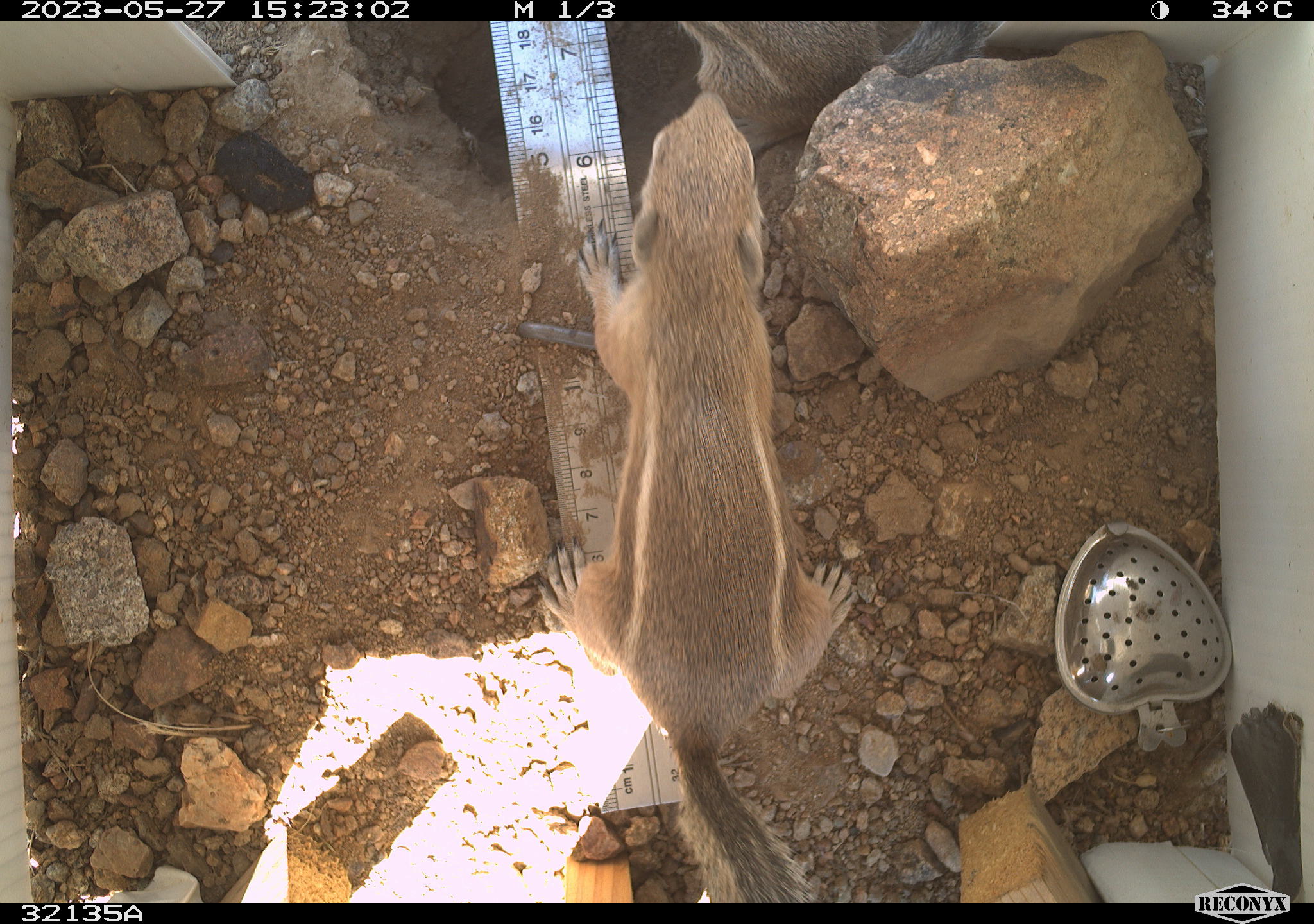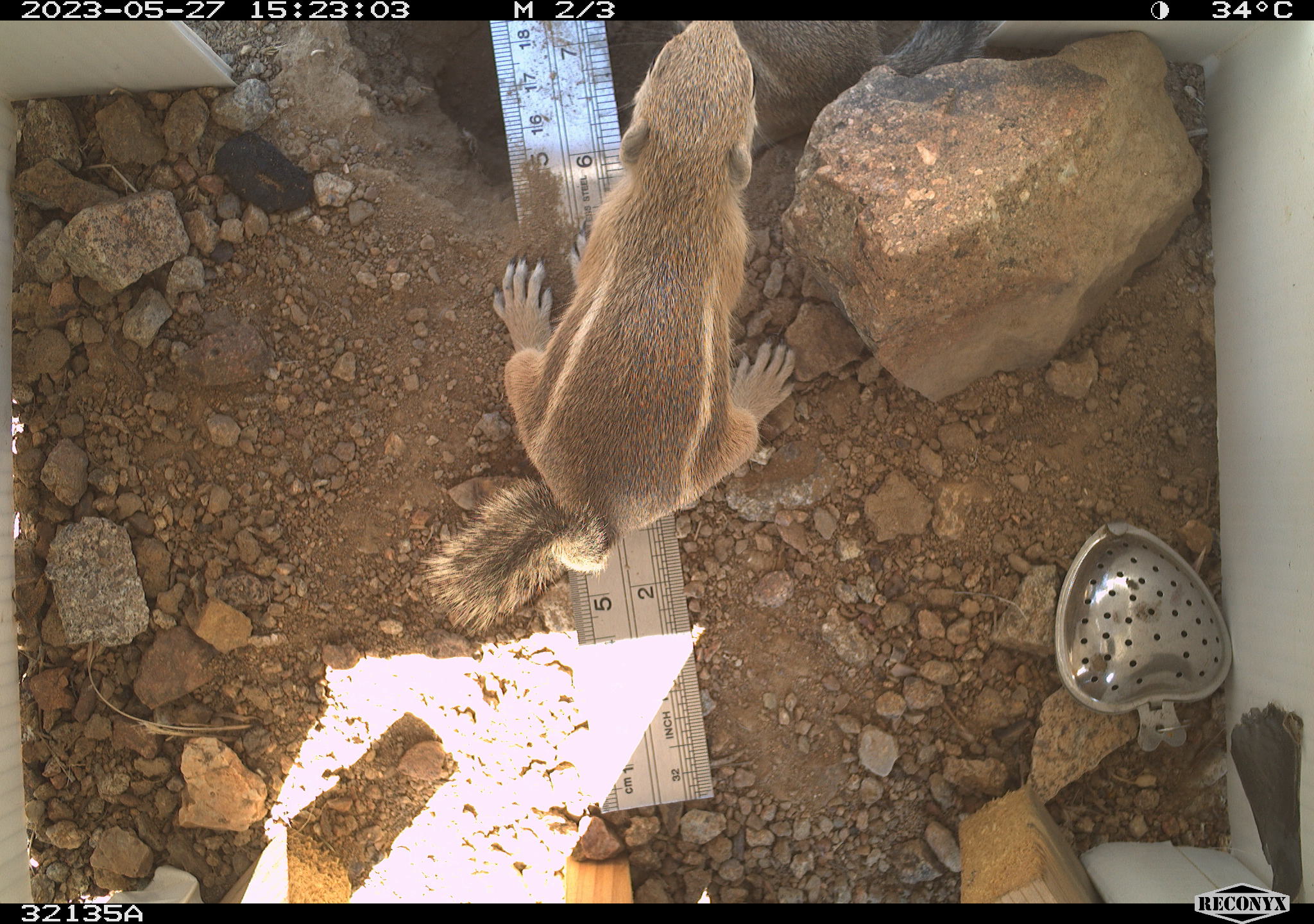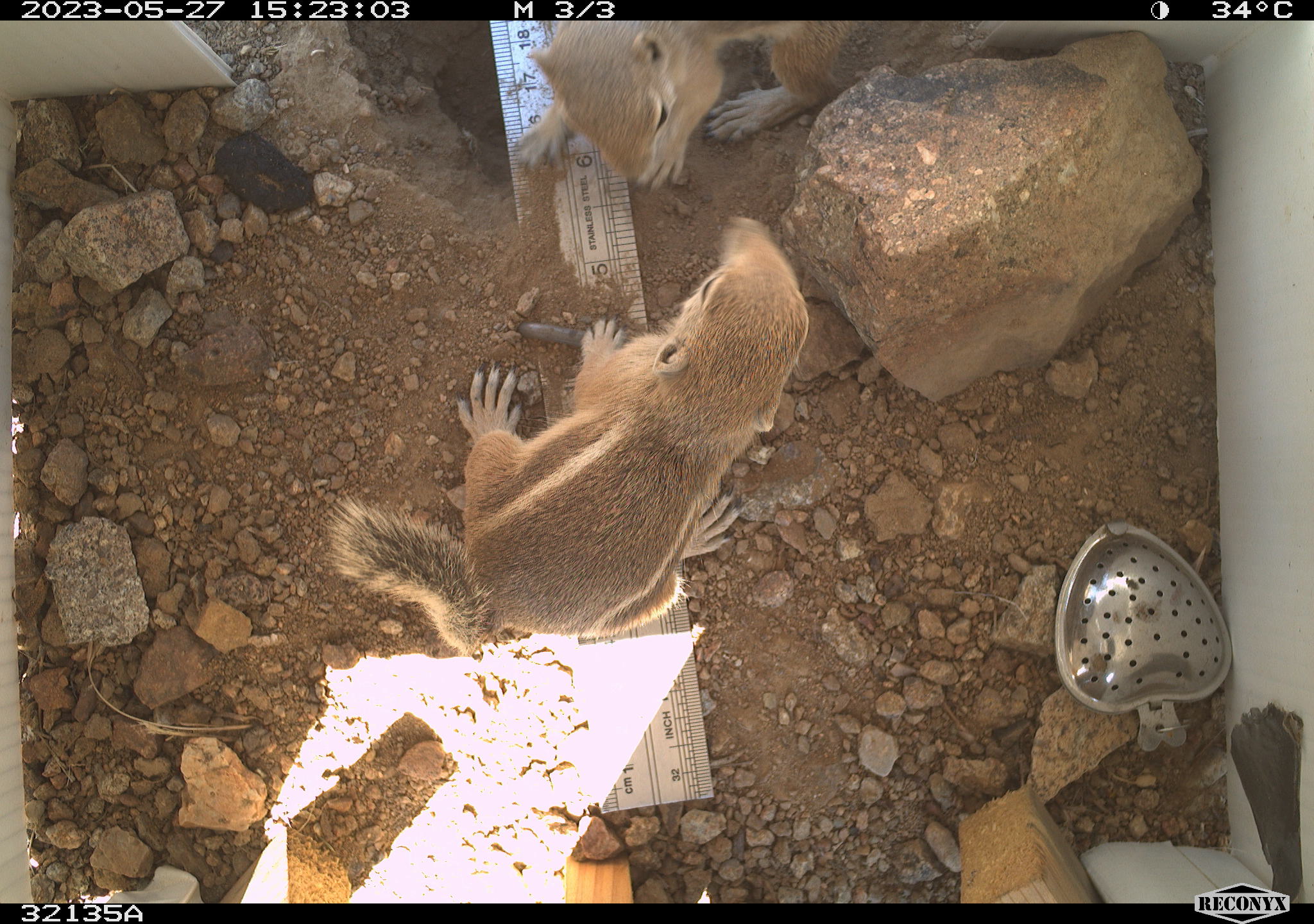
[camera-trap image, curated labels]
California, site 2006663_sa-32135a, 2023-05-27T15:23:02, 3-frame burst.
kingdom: Animalia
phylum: Chordata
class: Mammalia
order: Rodentia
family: Sciuridae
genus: Ammospermophilus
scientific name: Ammospermophilus leucurus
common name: white-tailed antelope squirrel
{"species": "white-tailed antelope squirrel (Ammospermophilus leucurus)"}